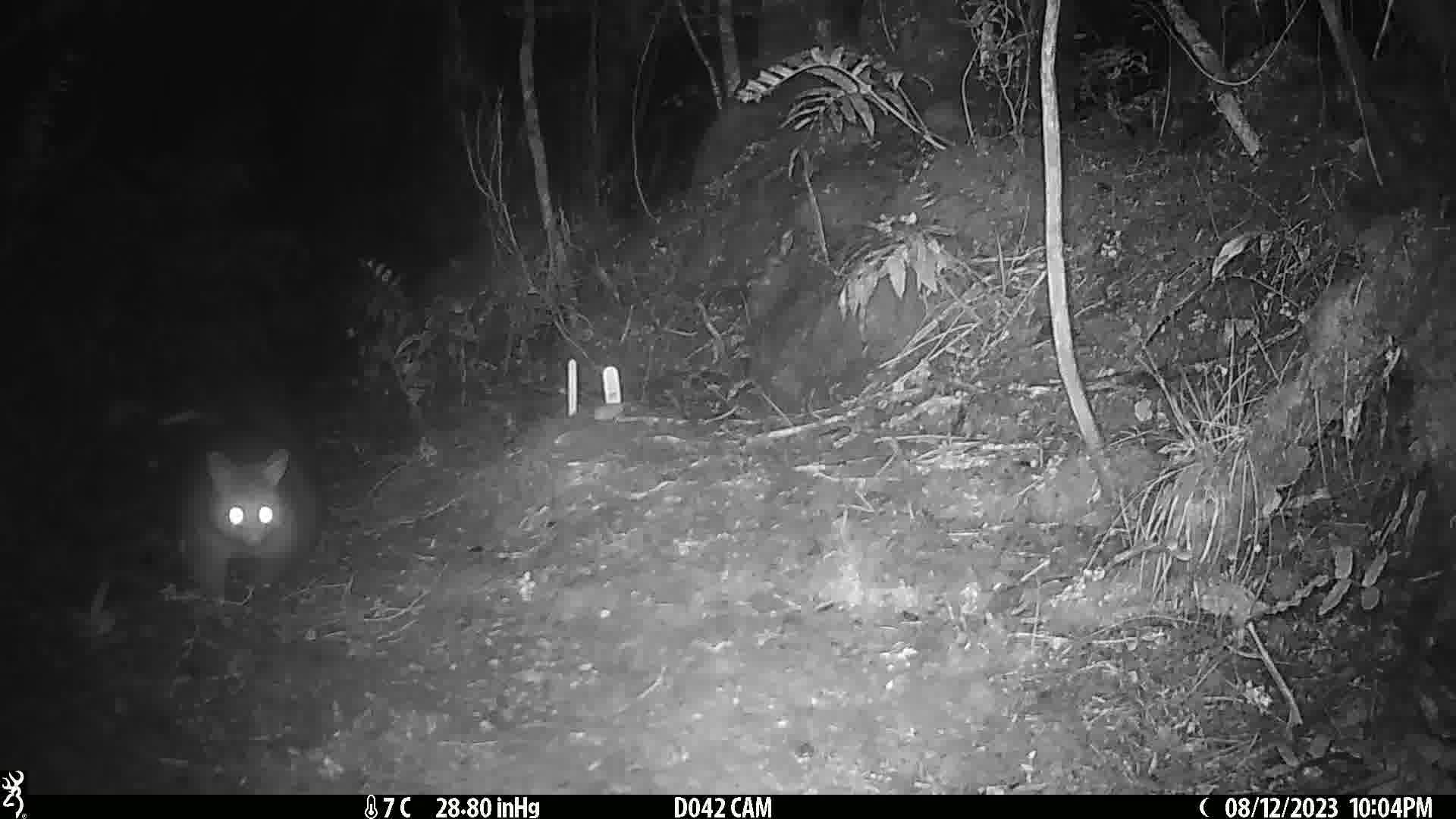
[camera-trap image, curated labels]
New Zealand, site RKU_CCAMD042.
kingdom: Animalia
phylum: Chordata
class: Mammalia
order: Diprotodontia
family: Phalangeridae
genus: Trichosurus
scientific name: Trichosurus vulpecula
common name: common brushtail possum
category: possum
Possum (common brushtail possum) (Trichosurus vulpecula).